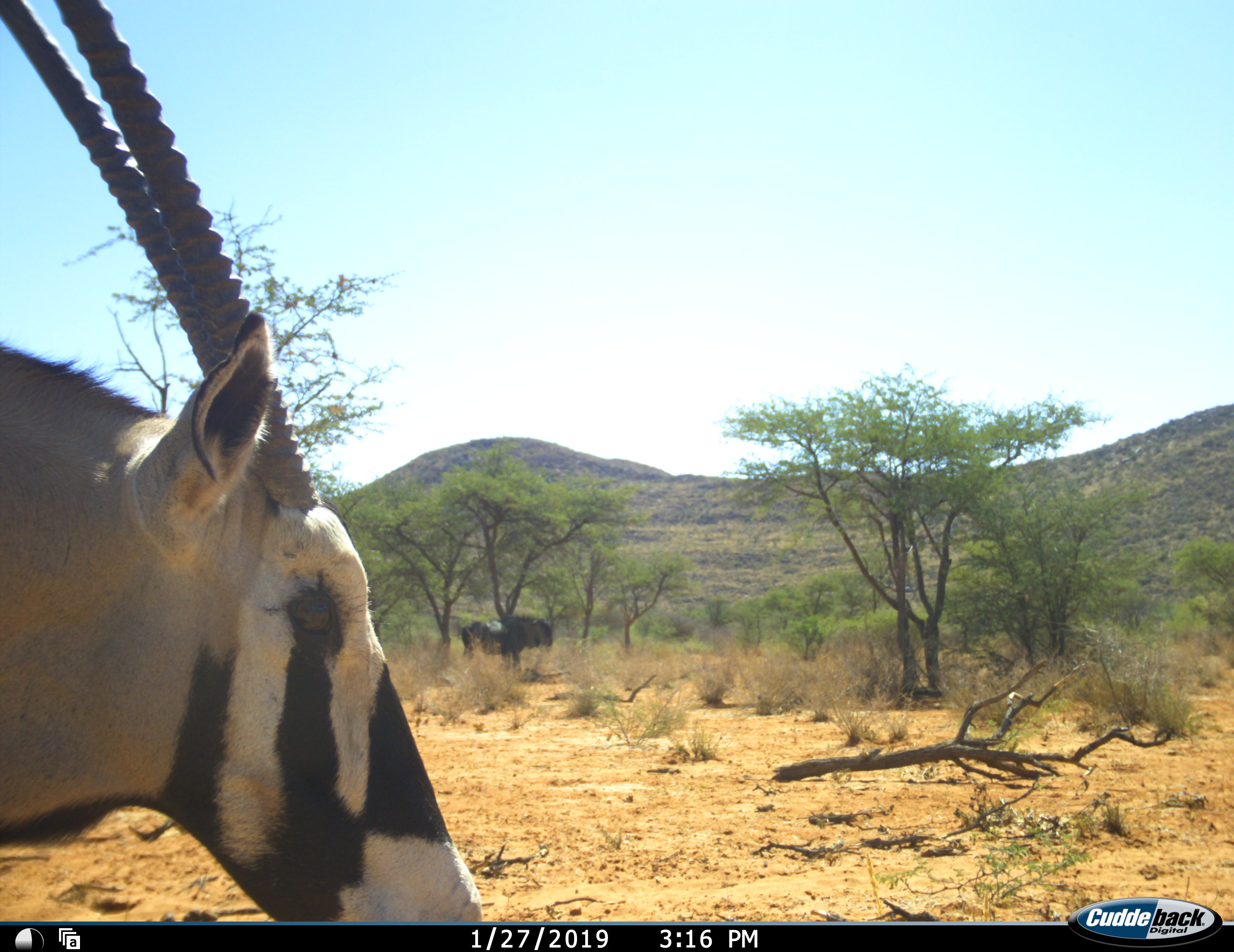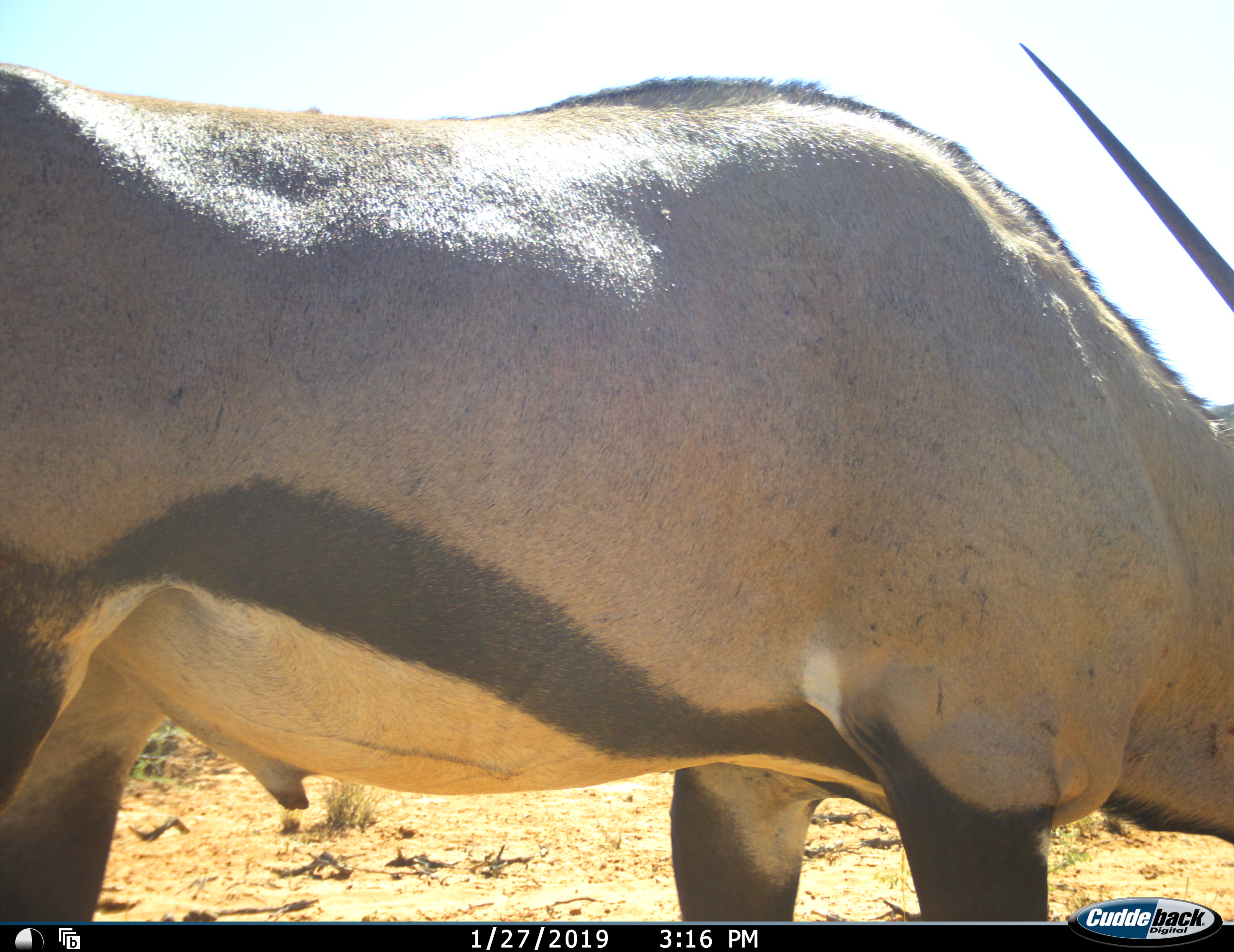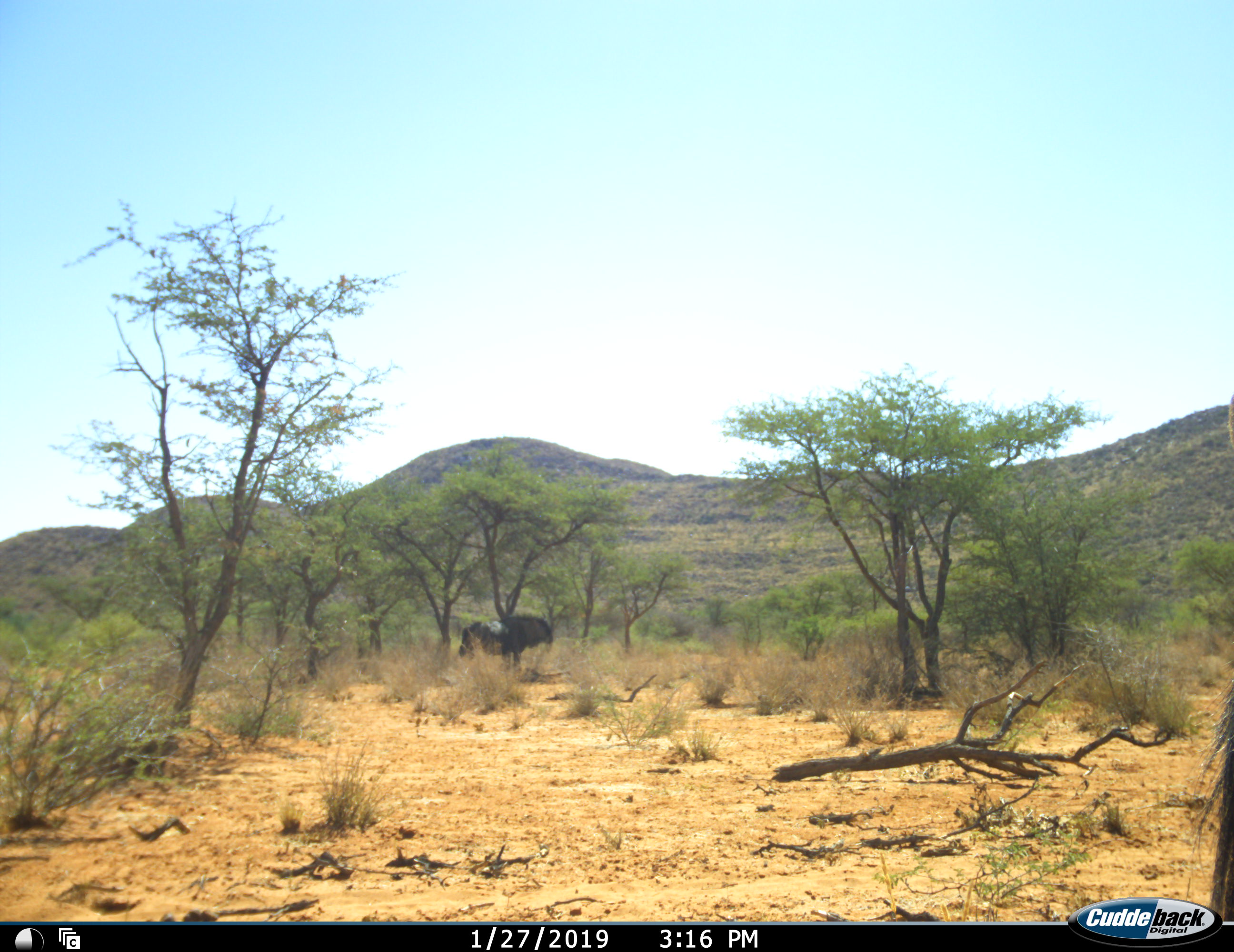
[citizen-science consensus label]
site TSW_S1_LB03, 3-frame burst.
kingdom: Animalia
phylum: Chordata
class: Mammalia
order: Artiodactyla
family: Bovidae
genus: Oryx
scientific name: Oryx gazella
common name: gemsbok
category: oryx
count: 1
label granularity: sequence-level